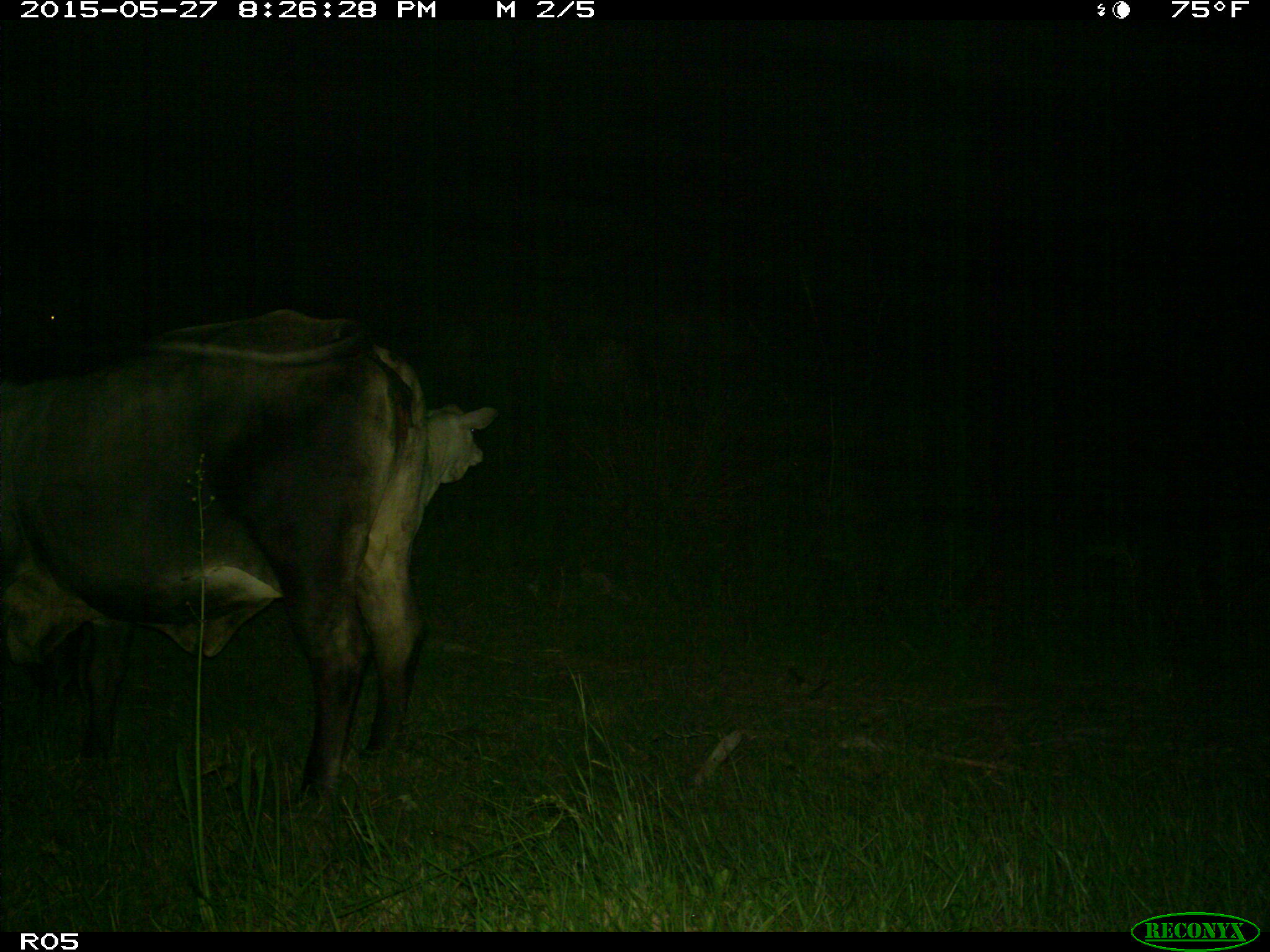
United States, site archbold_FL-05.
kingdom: Animalia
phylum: Chordata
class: Mammalia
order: Artiodactyla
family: Bovidae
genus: Bos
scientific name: Bos taurus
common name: domestic cow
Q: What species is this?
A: Bos taurus (domestic cow).